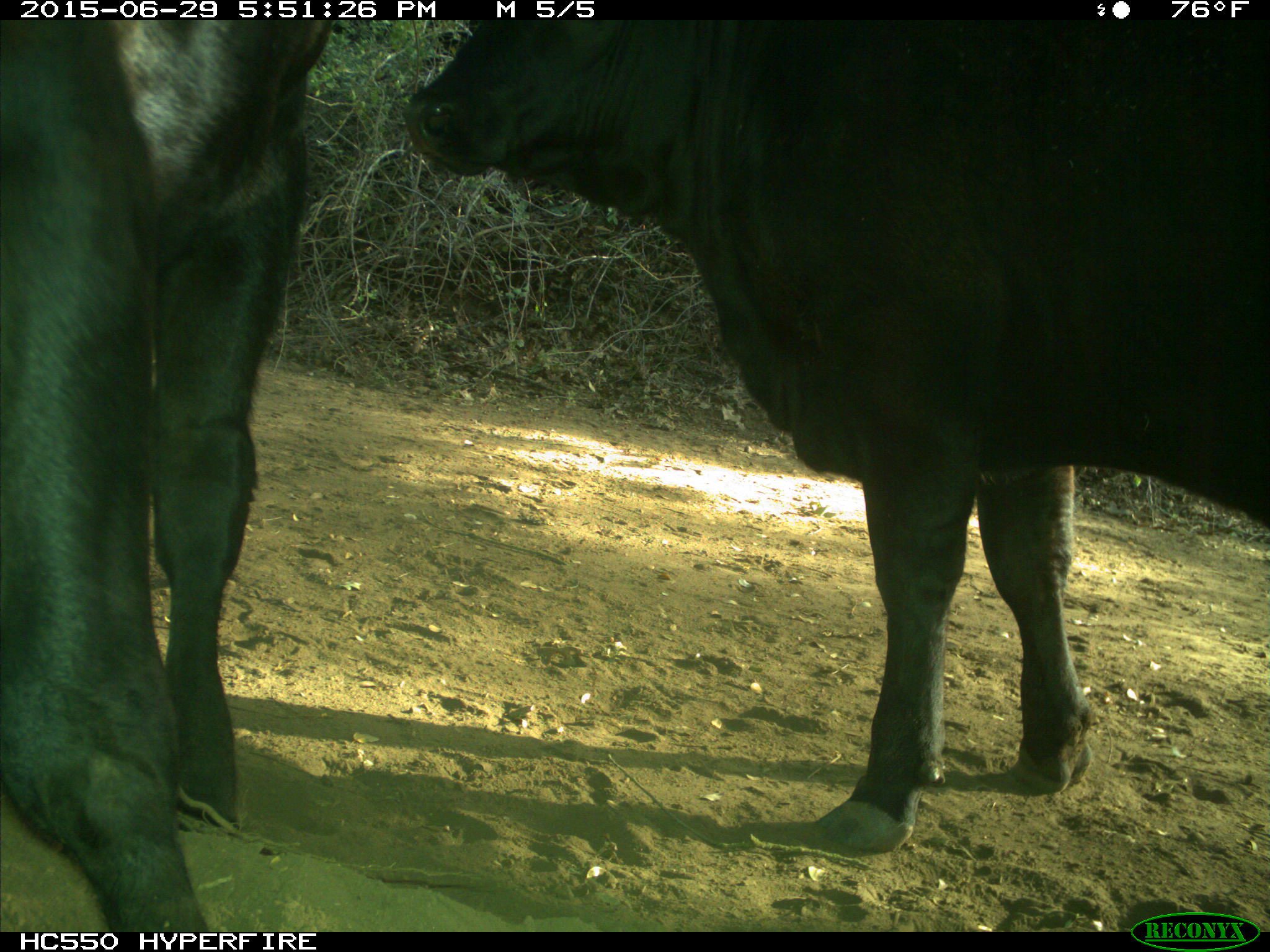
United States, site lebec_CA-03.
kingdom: Animalia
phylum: Chordata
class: Mammalia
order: Artiodactyla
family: Bovidae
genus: Bos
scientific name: Bos taurus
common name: domestic cow